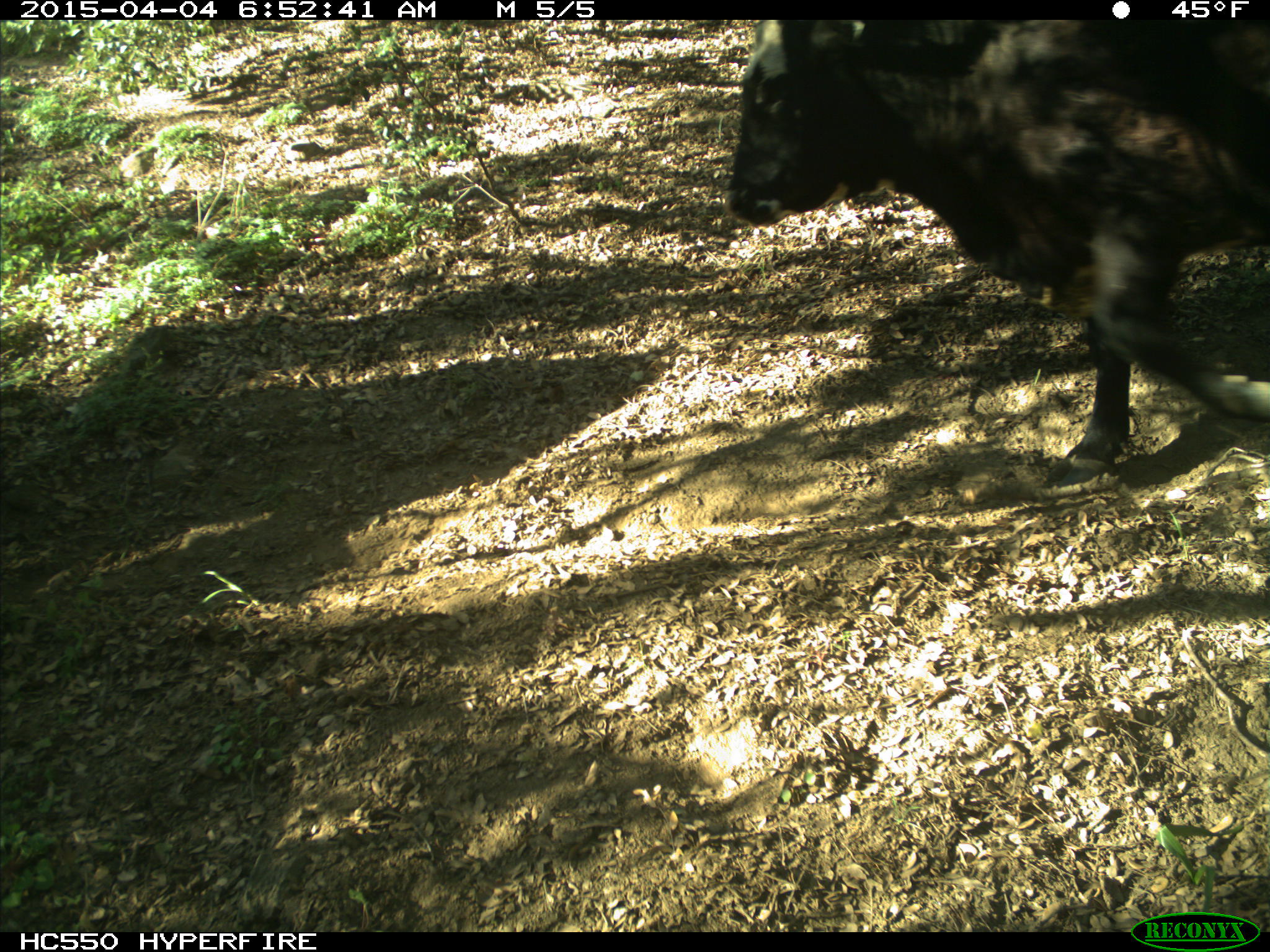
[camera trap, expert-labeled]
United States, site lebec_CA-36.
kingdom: Animalia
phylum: Chordata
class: Mammalia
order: Artiodactyla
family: Bovidae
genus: Bos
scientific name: Bos taurus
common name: domestic cow